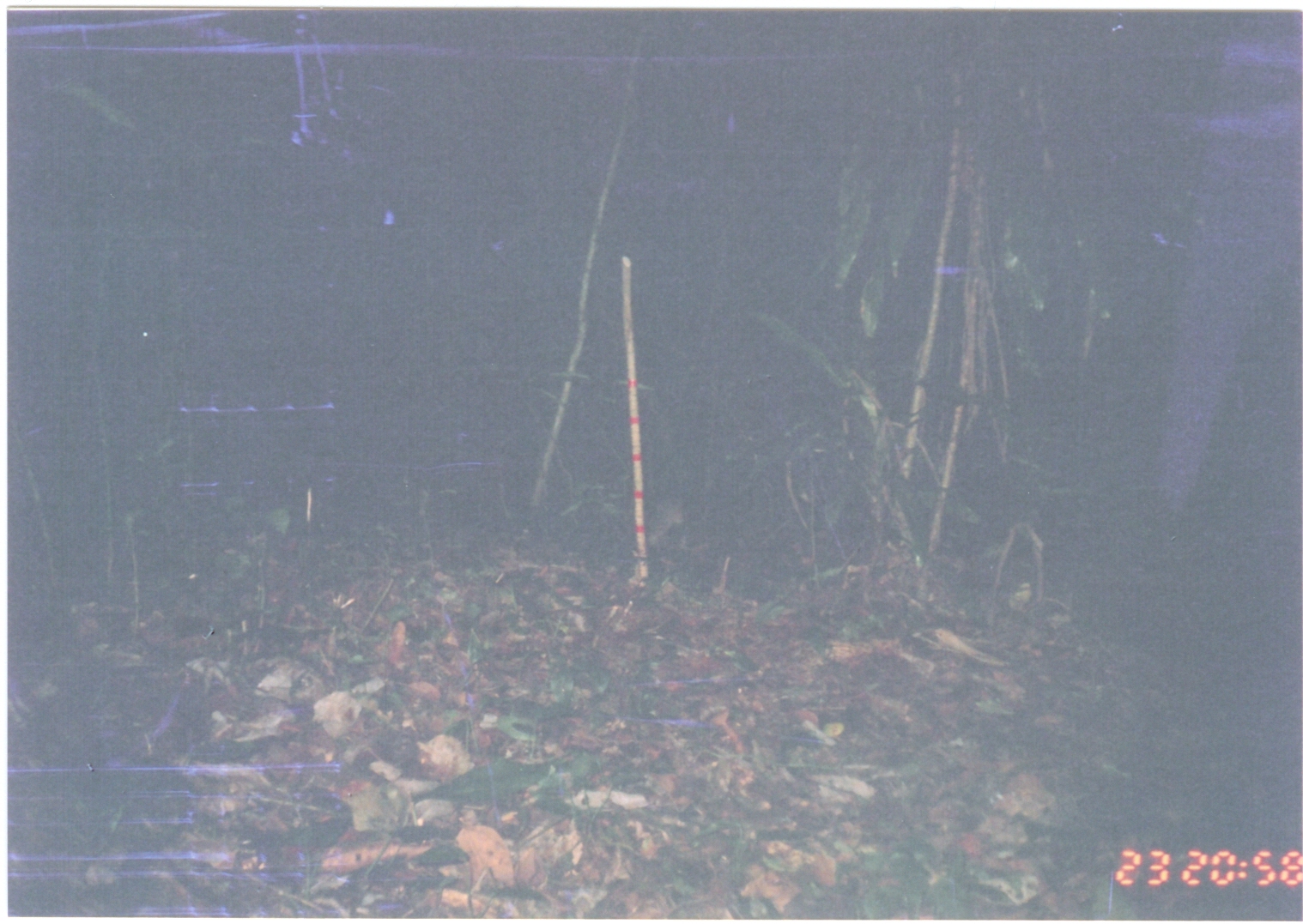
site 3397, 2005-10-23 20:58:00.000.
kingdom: Animalia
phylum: Chordata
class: Mammalia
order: Rodentia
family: Nesomyidae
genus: Cricetomys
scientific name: Cricetomys gambianus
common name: african giant pouched rat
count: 1